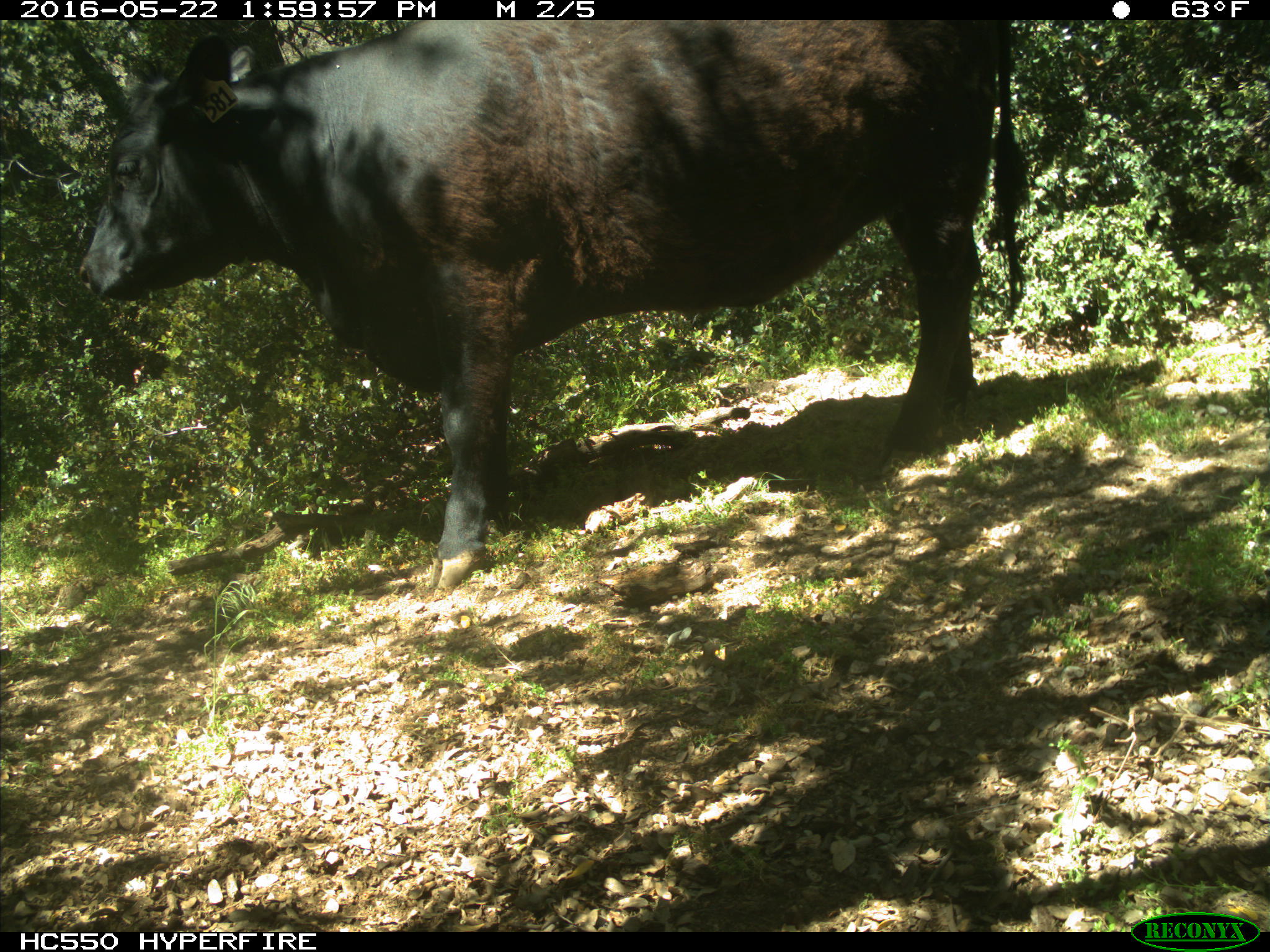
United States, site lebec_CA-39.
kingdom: Animalia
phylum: Chordata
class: Mammalia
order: Artiodactyla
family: Bovidae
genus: Bos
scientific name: Bos taurus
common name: domestic cow